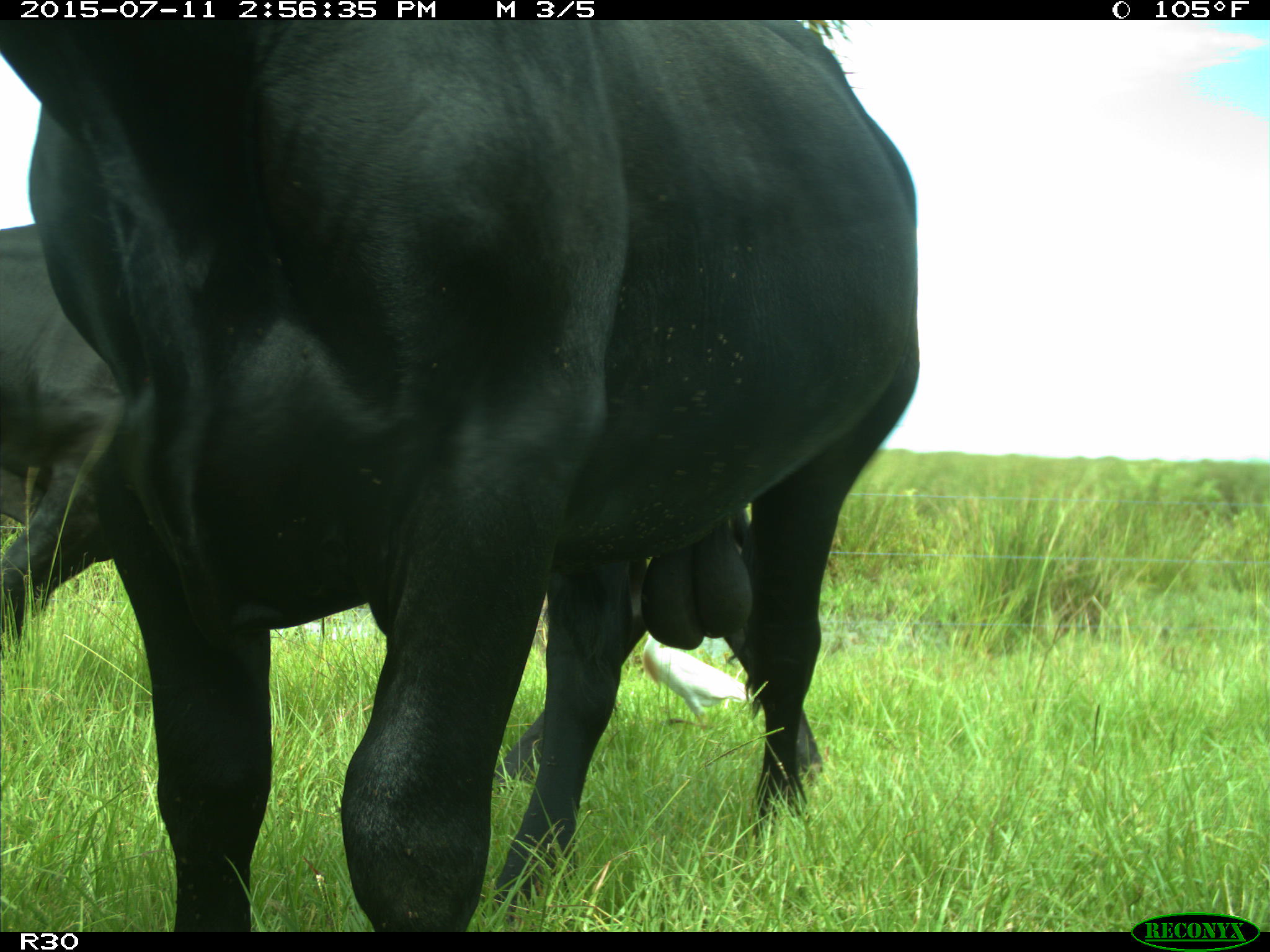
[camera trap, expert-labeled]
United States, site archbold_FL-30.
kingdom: Animalia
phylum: Chordata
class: Mammalia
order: Artiodactyla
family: Bovidae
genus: Bos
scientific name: Bos taurus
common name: domestic cow